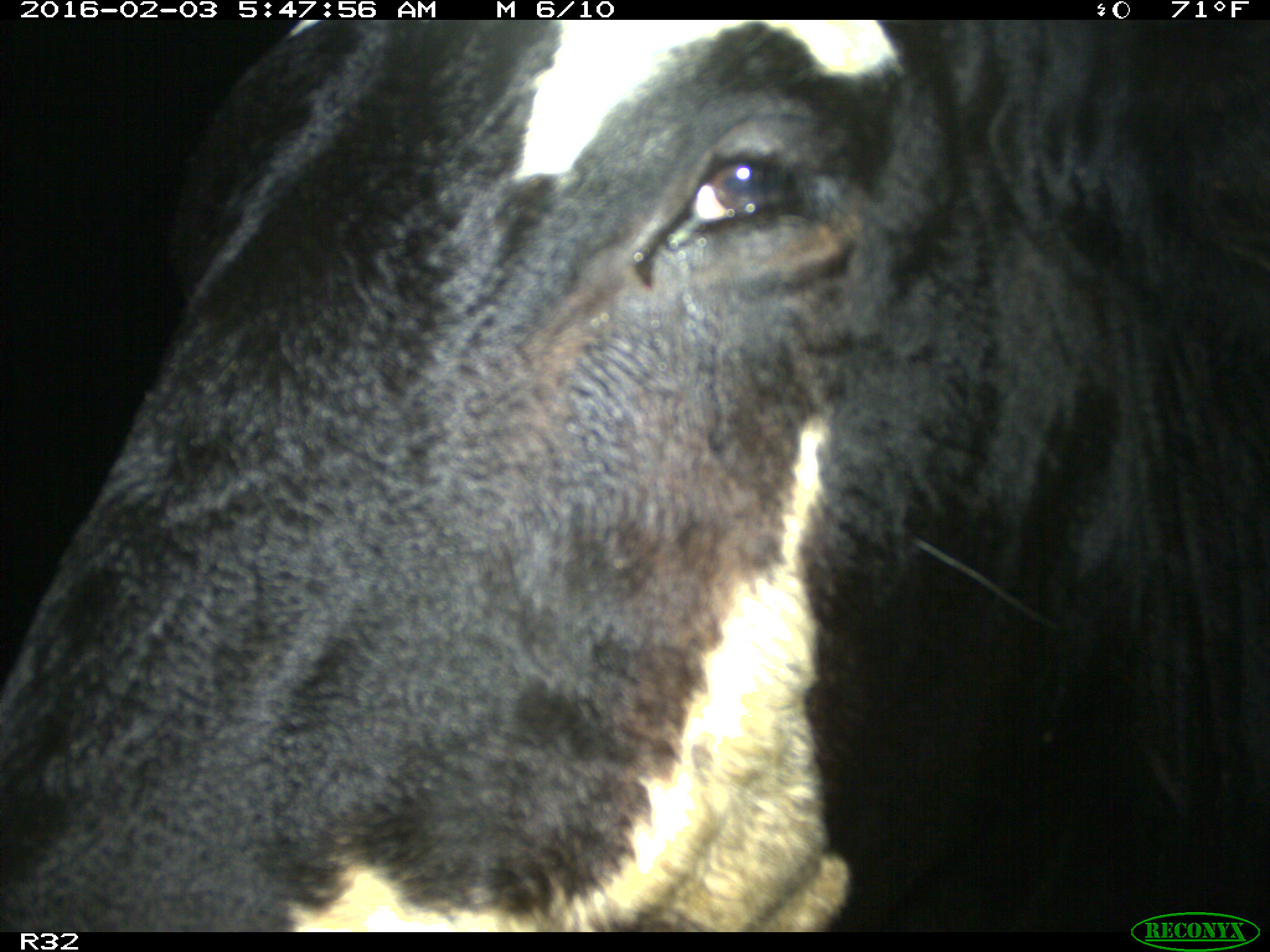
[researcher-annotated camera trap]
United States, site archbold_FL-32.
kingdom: Animalia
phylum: Chordata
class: Mammalia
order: Artiodactyla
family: Bovidae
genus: Bos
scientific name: Bos taurus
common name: domestic cow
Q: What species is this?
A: Bos taurus (domestic cow).